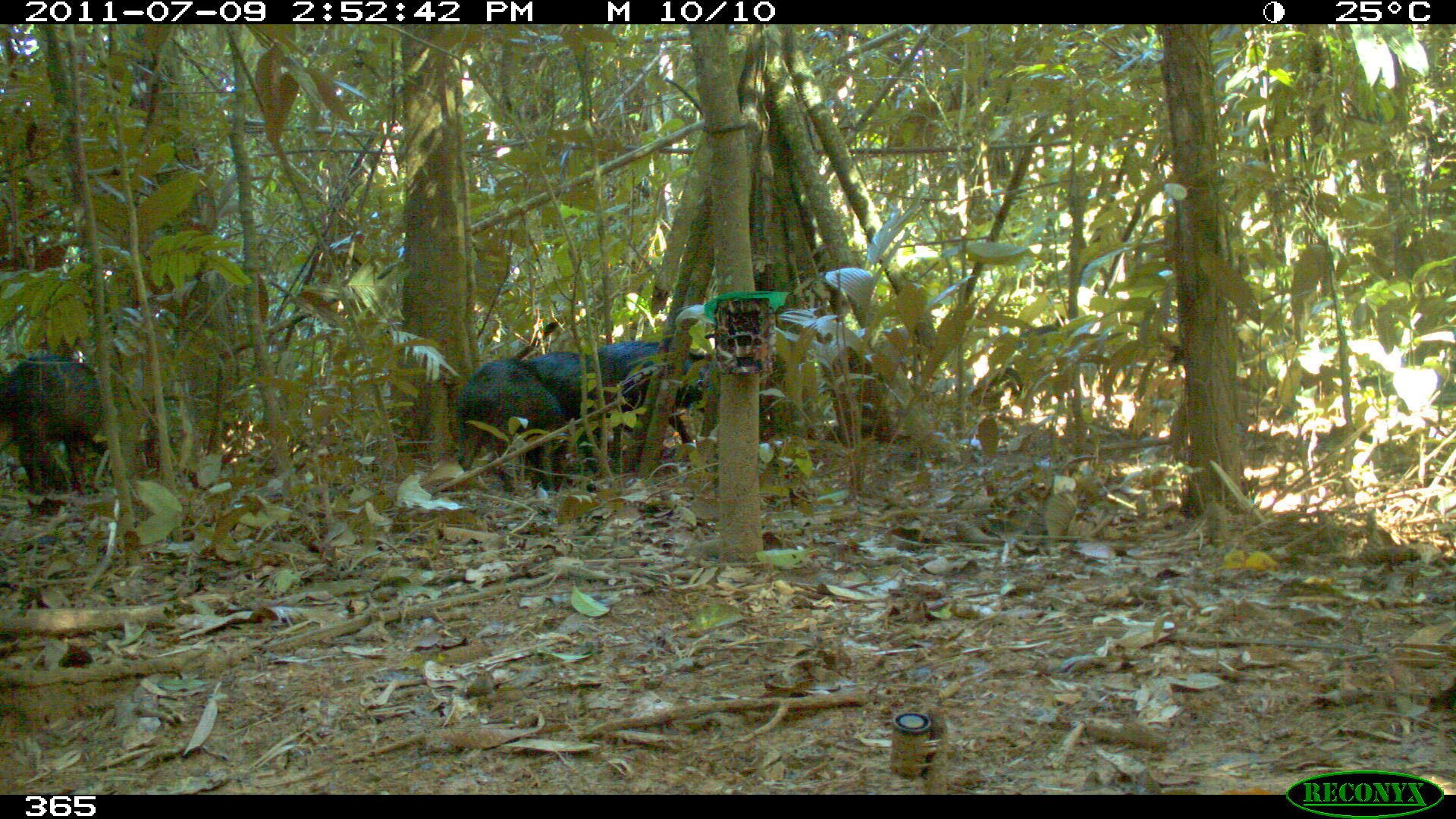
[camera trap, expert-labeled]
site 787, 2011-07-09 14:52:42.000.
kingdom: Animalia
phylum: Chordata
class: Mammalia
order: Artiodactyla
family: Tayassuidae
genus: Tayassu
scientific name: Tayassu pecari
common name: white-lipped peccary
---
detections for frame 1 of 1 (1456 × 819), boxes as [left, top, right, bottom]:
tayassu pecari: [586, 341, 723, 458]; [0, 353, 109, 499]; [513, 350, 630, 477]; [457, 360, 563, 494]